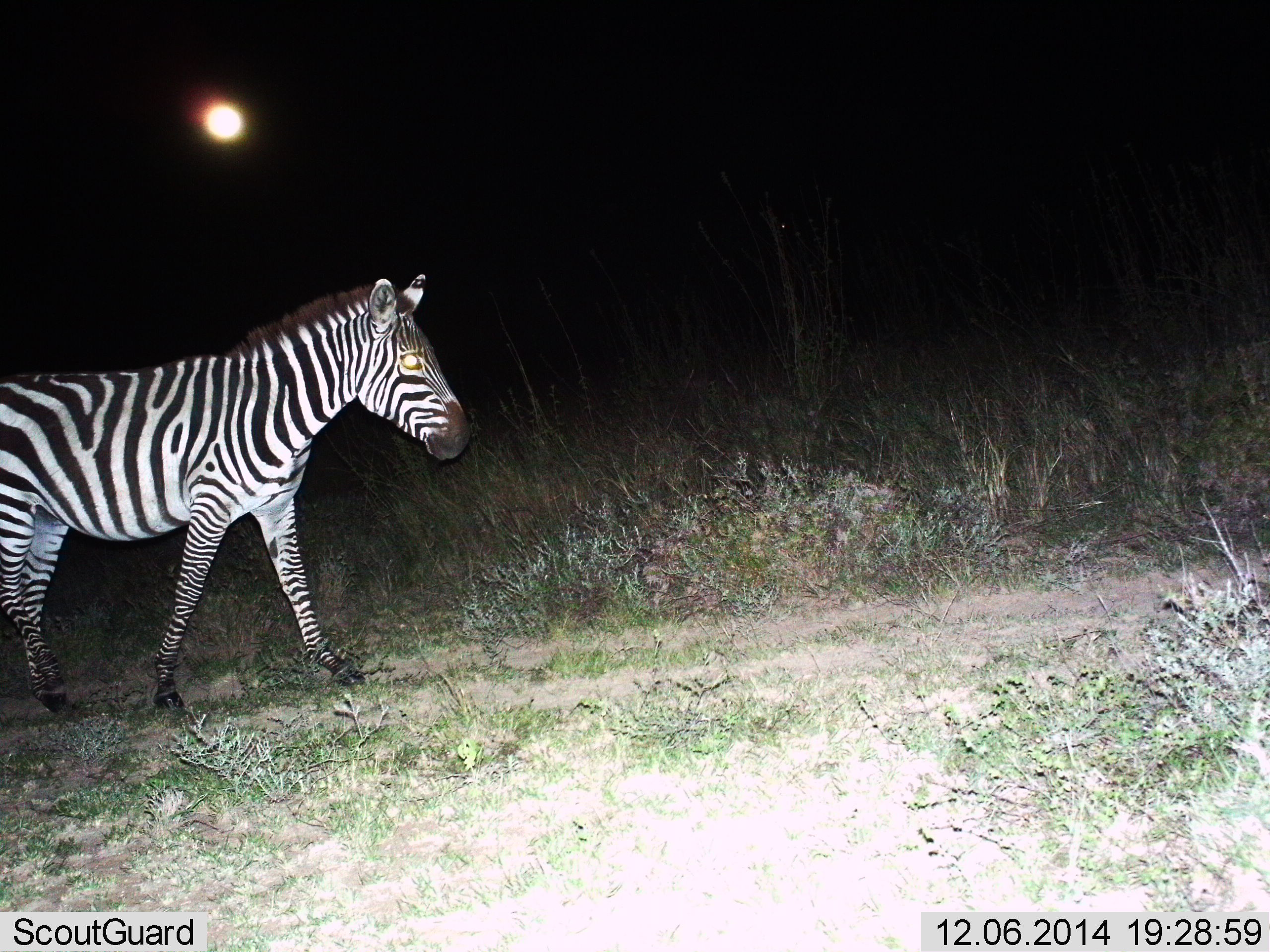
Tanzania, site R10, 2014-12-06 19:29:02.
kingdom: Animalia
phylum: Chordata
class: Mammalia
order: Perissodactyla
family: Equidae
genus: Equus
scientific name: Equus quagga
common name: plains zebra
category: zebra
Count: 1.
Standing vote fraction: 10%.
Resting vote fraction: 0%.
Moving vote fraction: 90%.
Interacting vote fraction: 0%.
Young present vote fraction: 0%.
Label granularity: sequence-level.